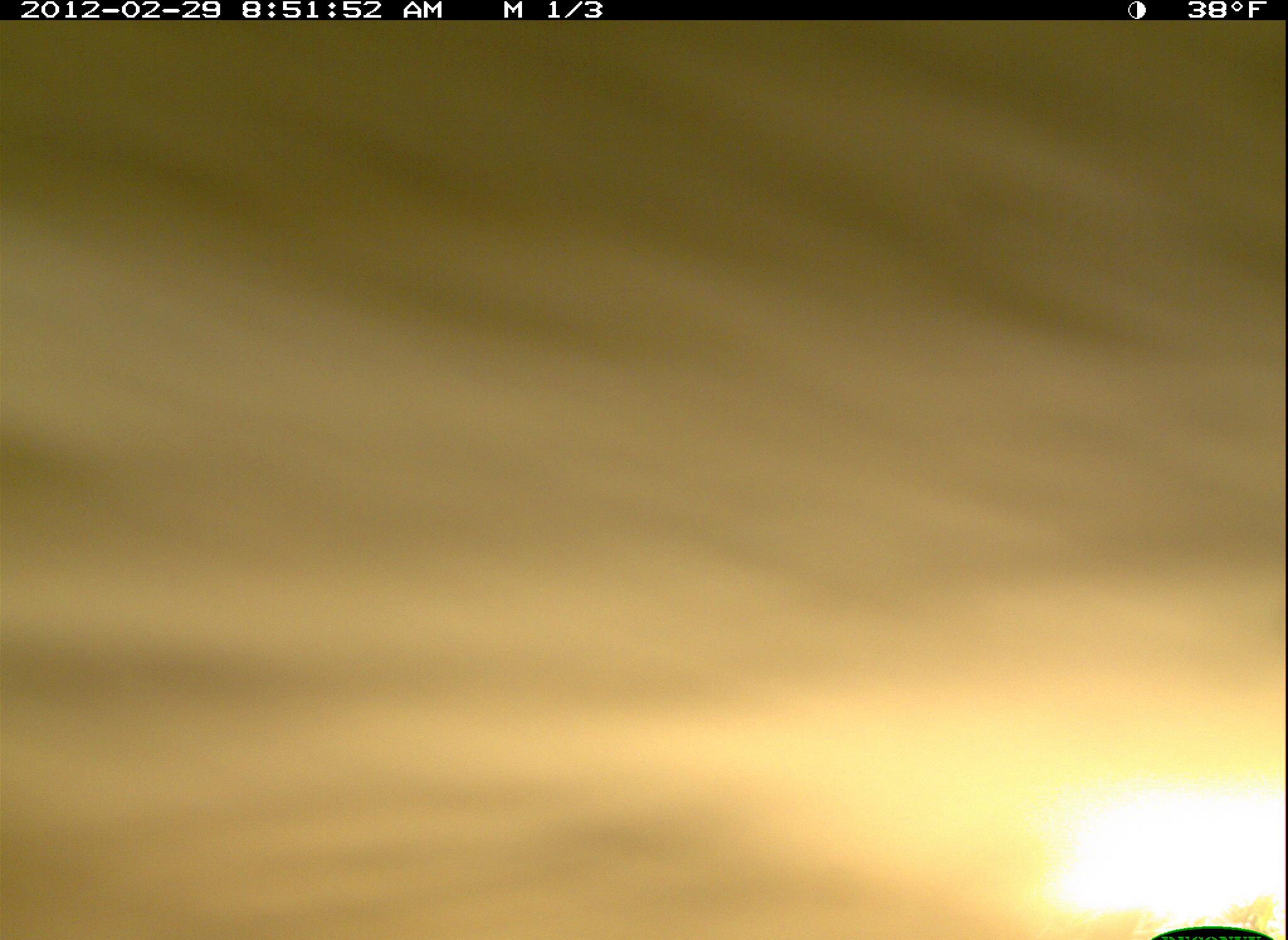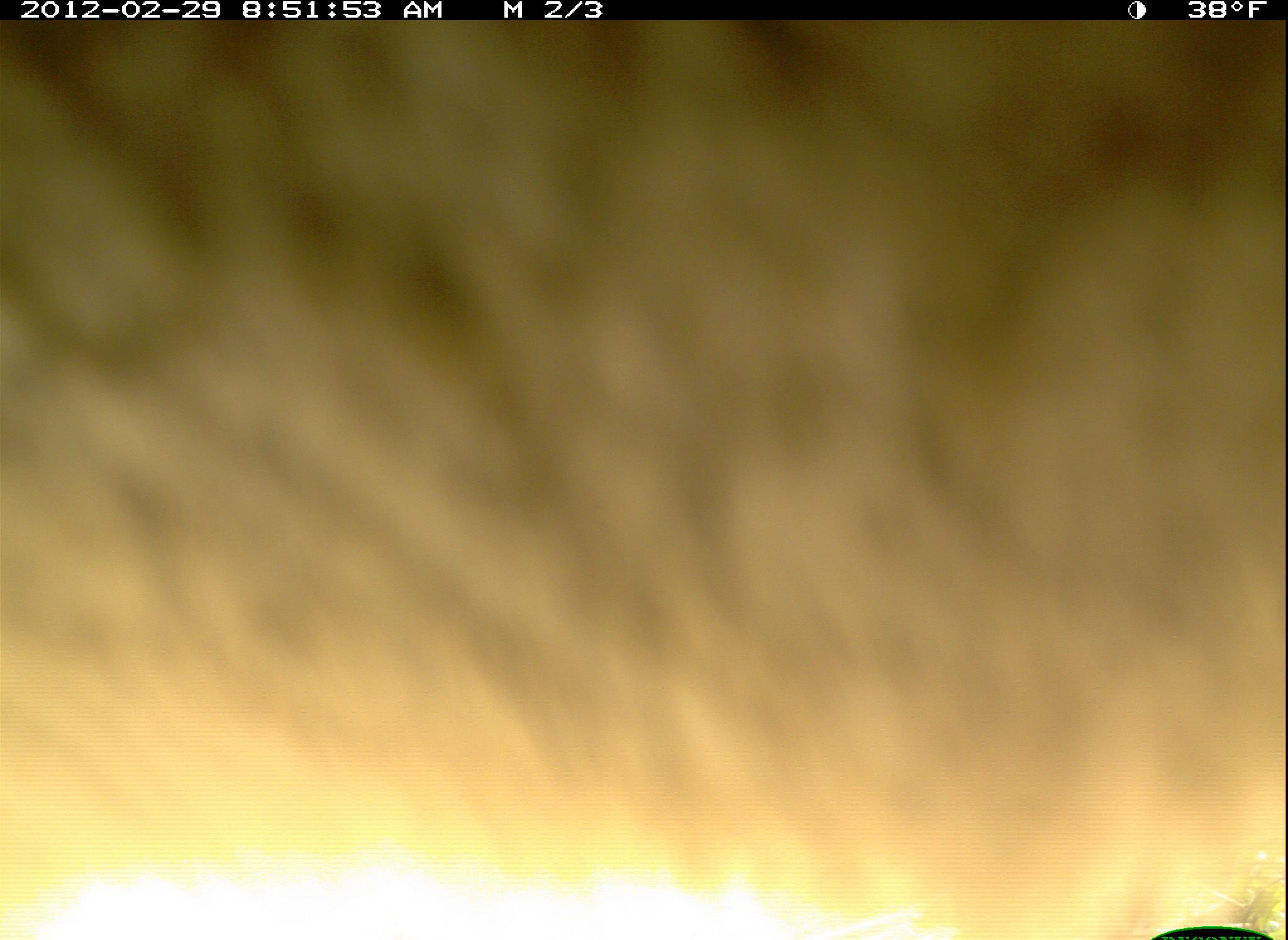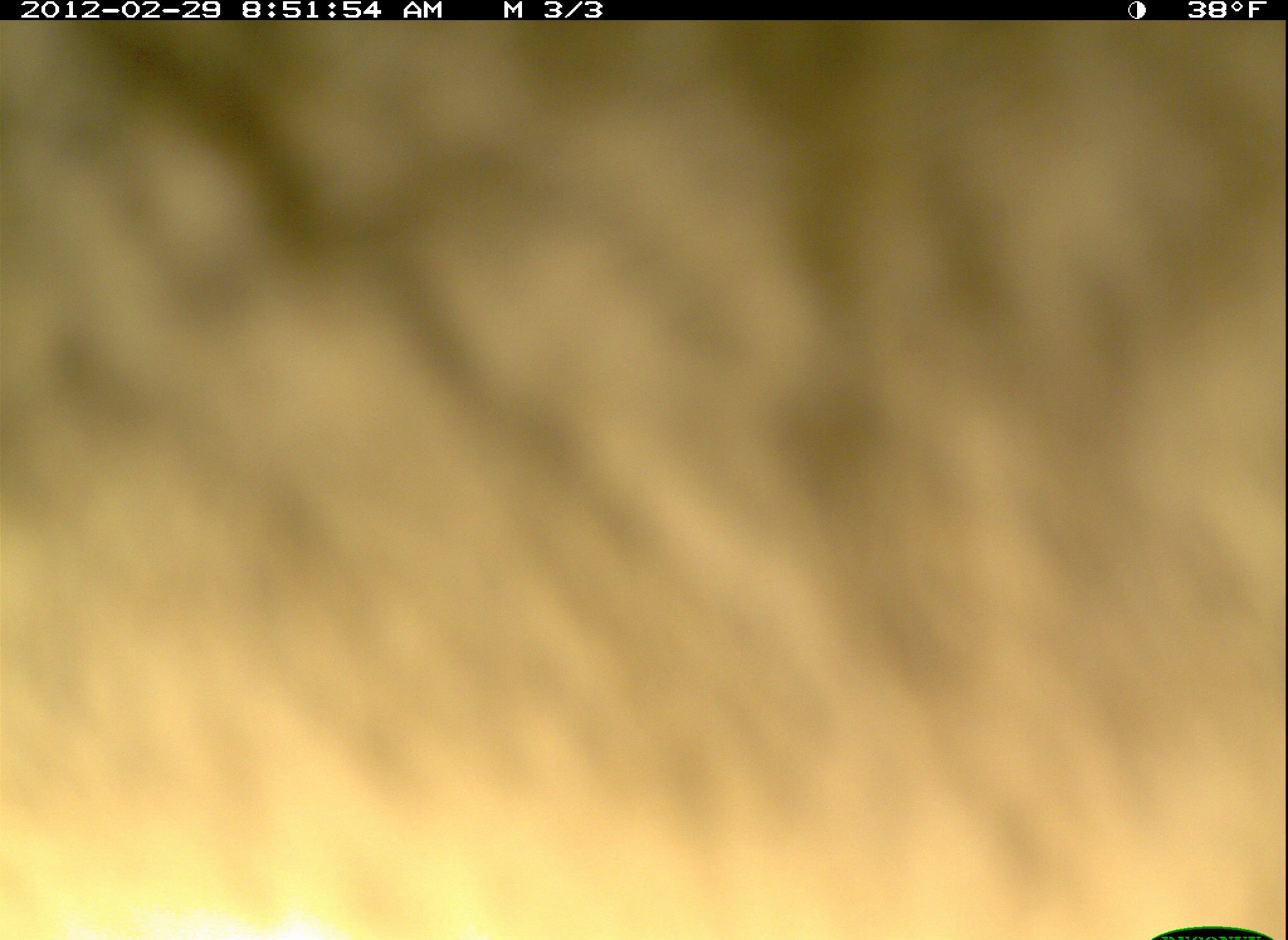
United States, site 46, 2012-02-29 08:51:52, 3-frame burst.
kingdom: Animalia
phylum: Chordata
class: Mammalia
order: Carnivora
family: Canidae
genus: Canis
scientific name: Canis latrans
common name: coyote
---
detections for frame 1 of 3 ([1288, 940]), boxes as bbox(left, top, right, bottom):
coyote: bbox(0, 26, 1287, 940)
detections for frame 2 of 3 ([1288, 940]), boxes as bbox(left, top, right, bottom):
coyote: bbox(1, 14, 1286, 940)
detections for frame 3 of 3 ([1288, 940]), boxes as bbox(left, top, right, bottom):
coyote: bbox(4, 16, 1283, 940)